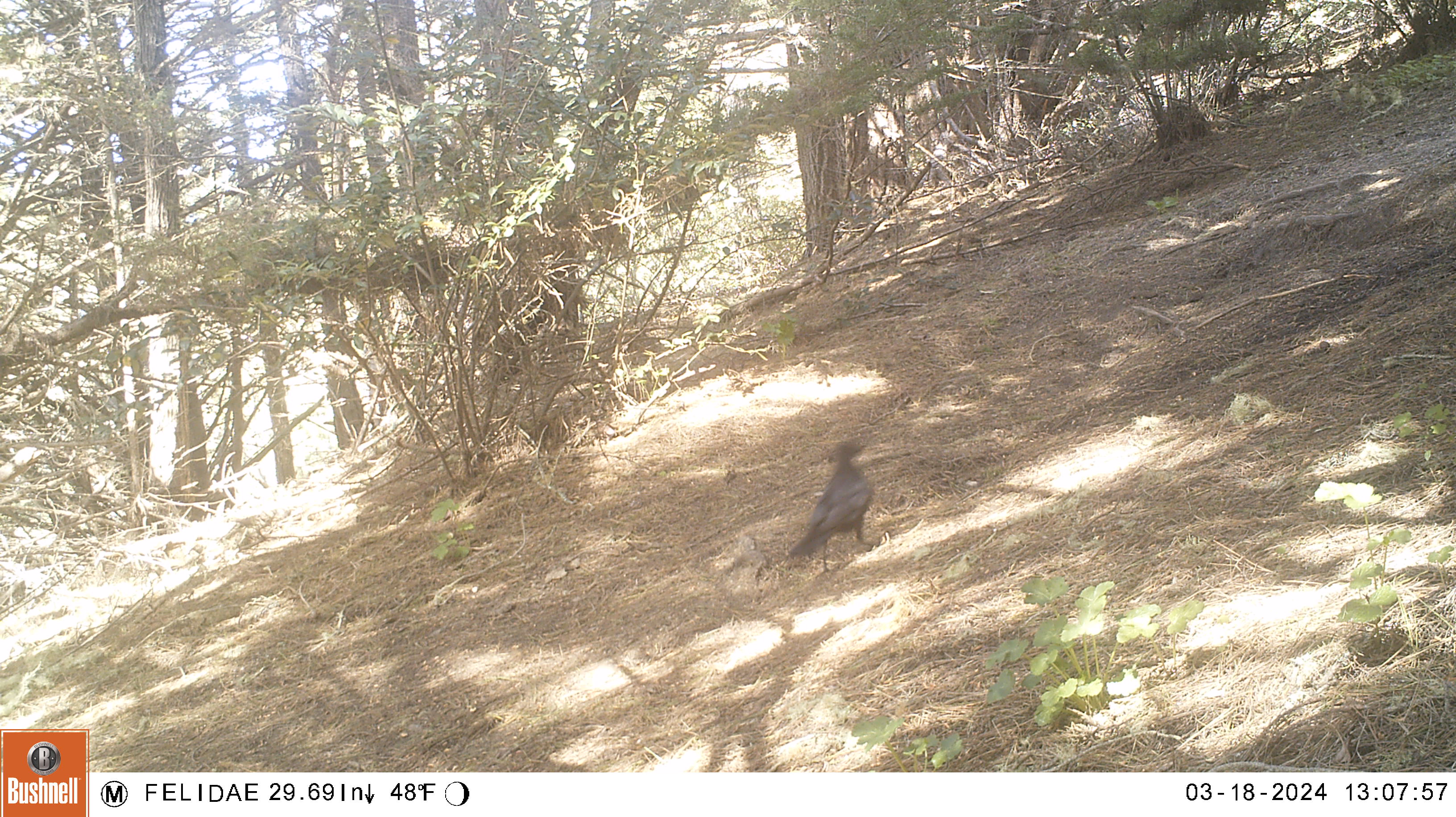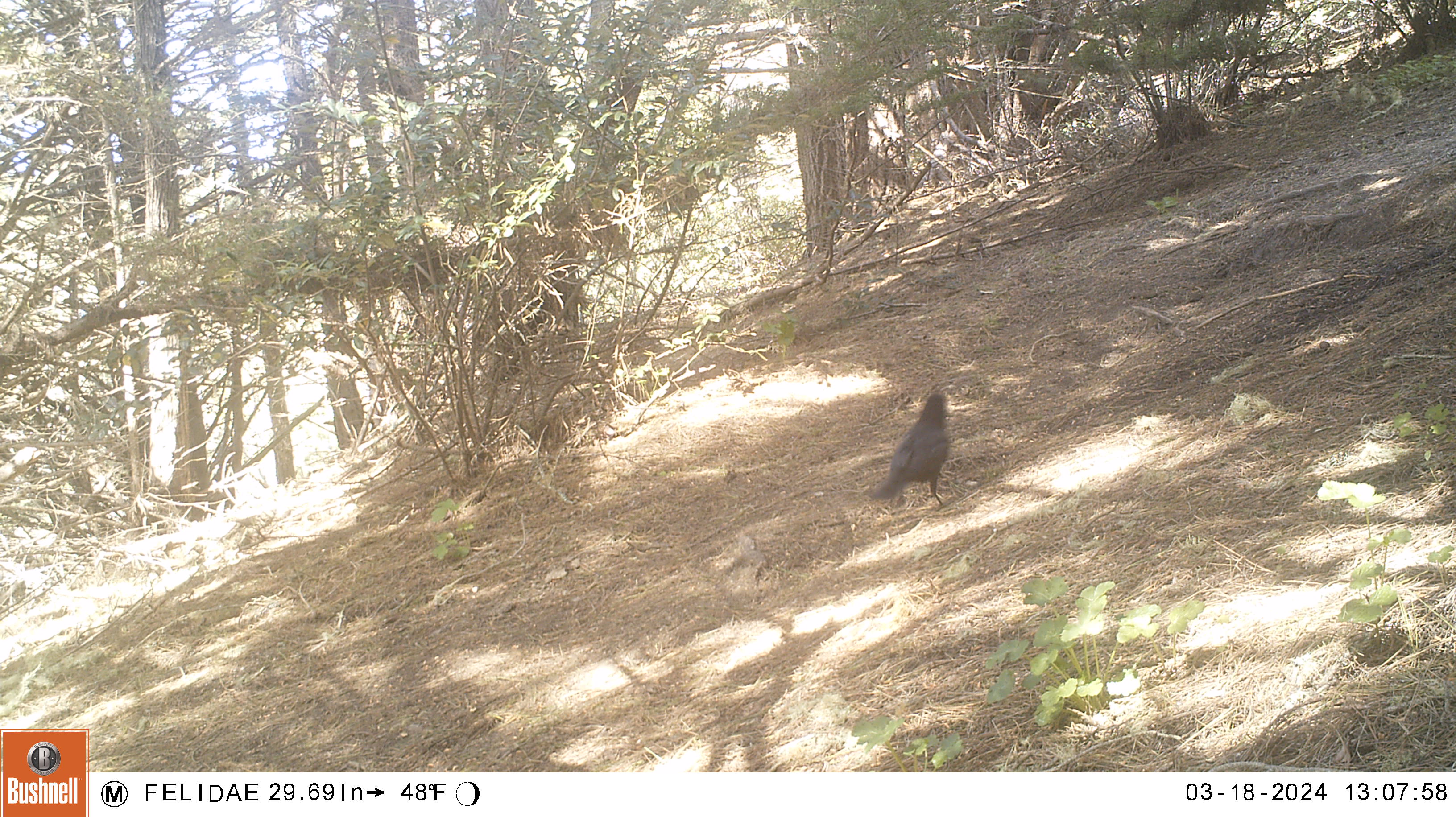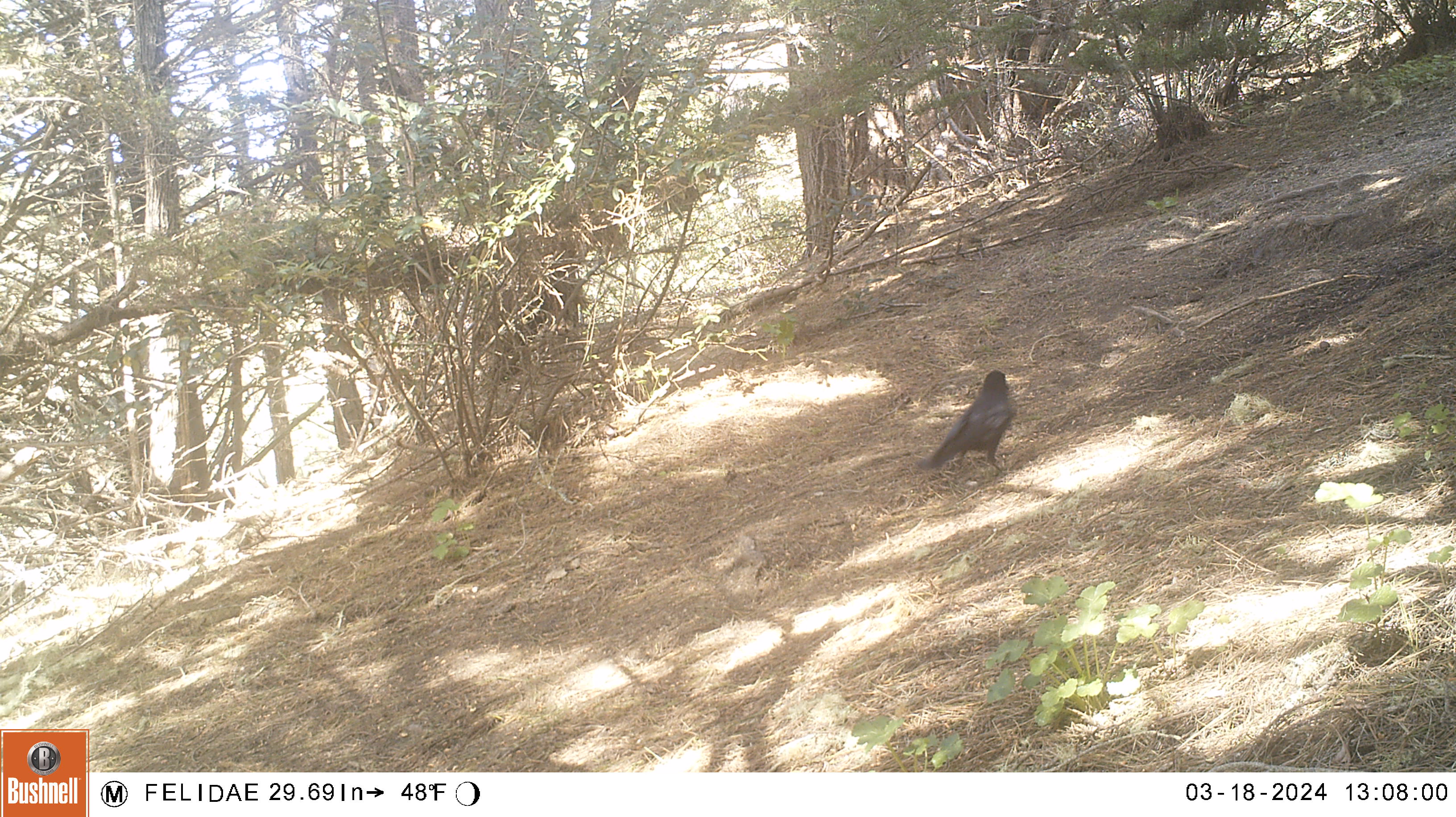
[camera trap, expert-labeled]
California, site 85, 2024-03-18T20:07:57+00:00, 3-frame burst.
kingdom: Animalia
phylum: Chordata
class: Aves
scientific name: Aves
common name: bird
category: unknown bird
Unknown bird (bird) (Aves).